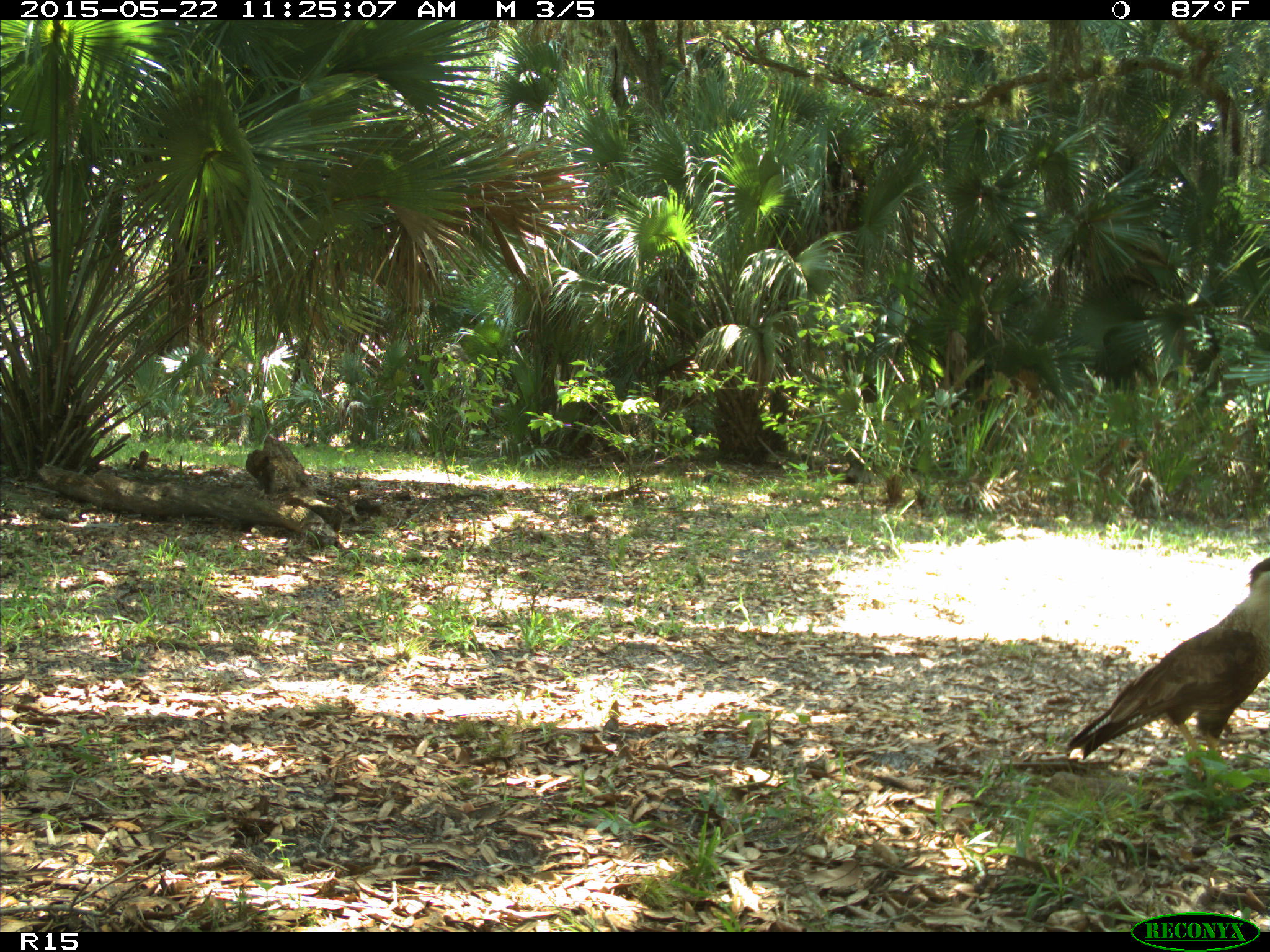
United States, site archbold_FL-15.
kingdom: Animalia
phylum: Chordata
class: Aves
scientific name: Aves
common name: birds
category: unidentified bird